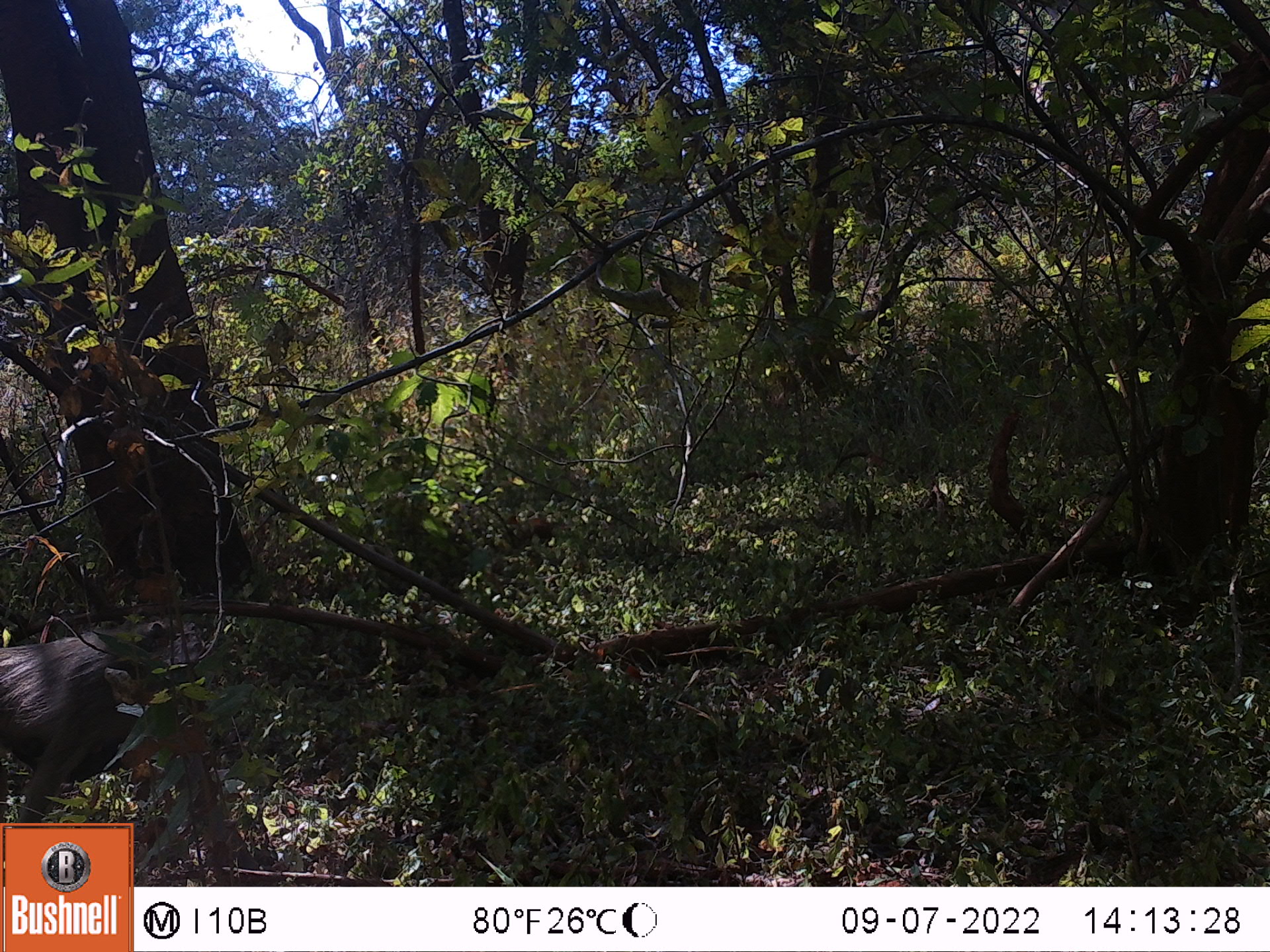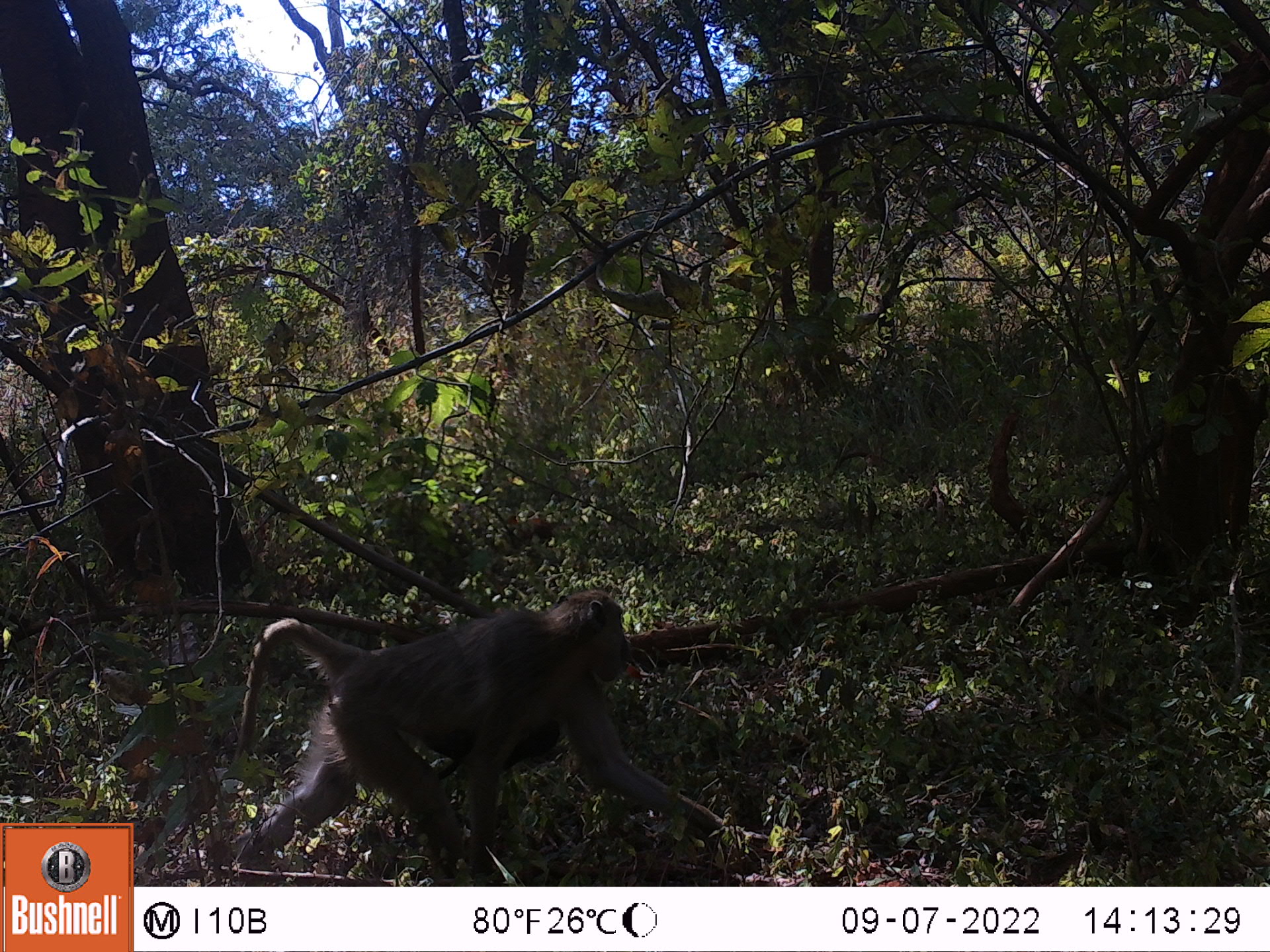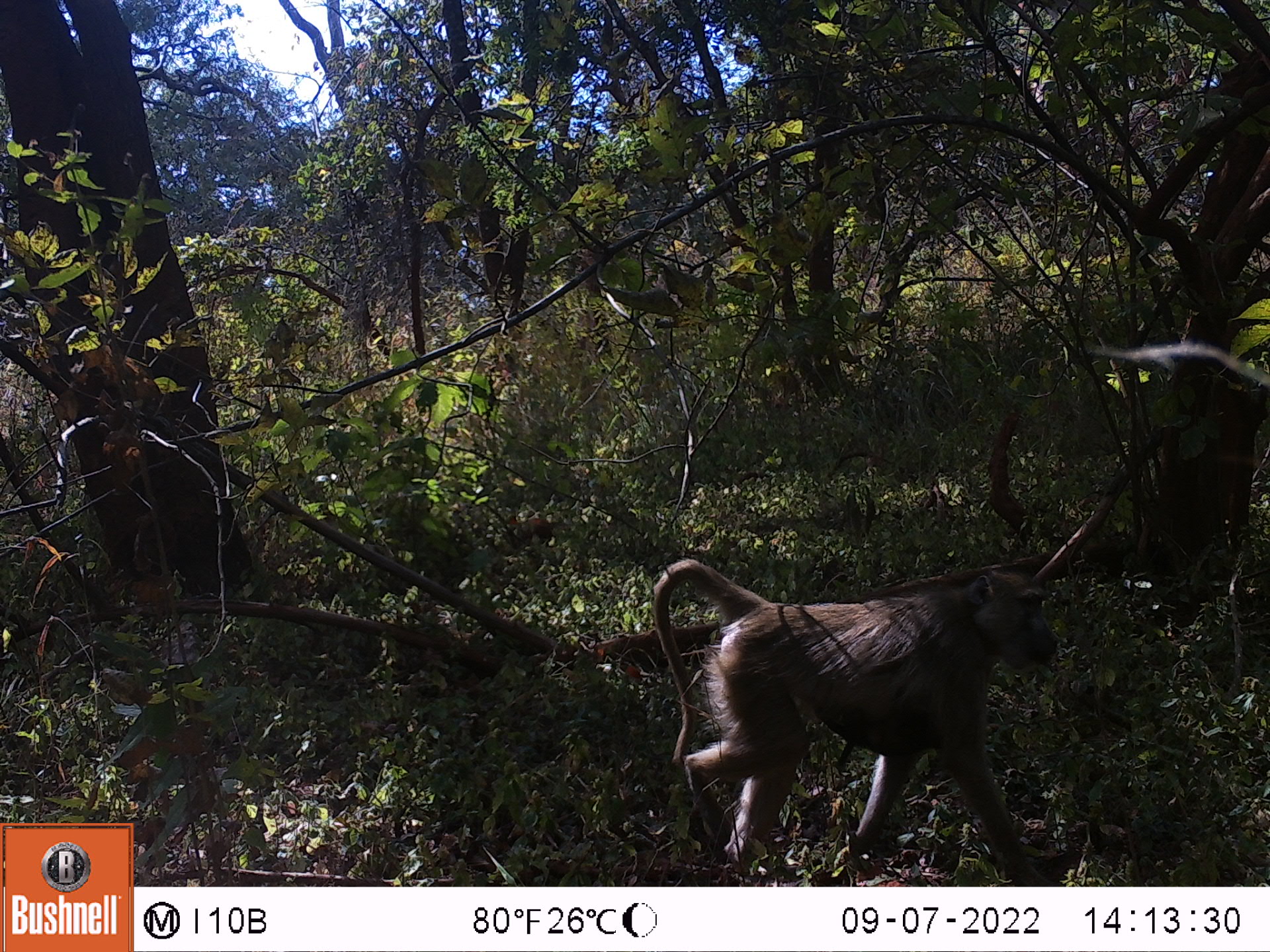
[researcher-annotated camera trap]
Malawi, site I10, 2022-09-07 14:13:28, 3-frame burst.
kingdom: Animalia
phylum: Chordata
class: Mammalia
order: Primates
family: Cercopithecidae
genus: Papio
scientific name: Papio cynocephalus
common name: yellow baboon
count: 1